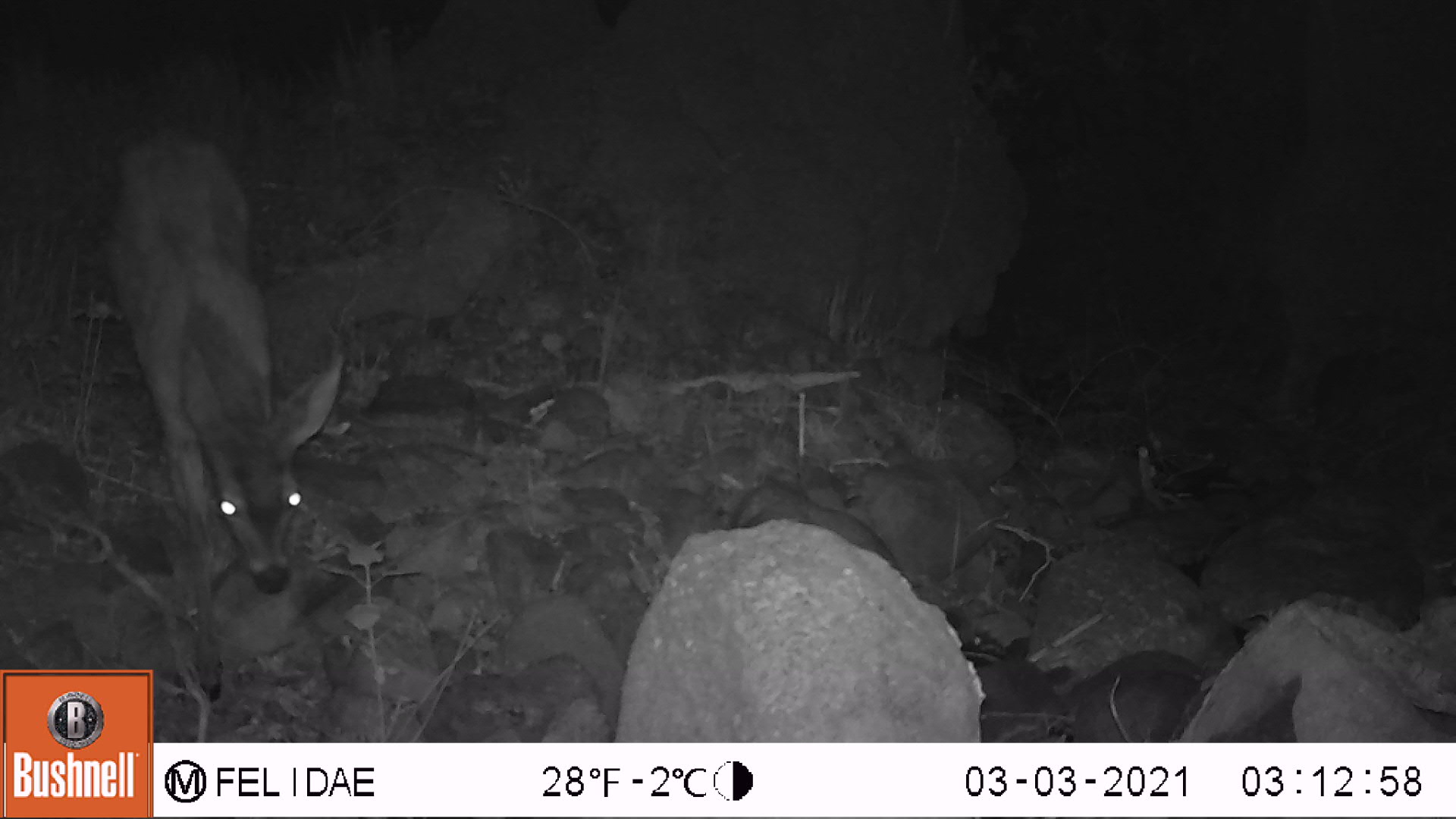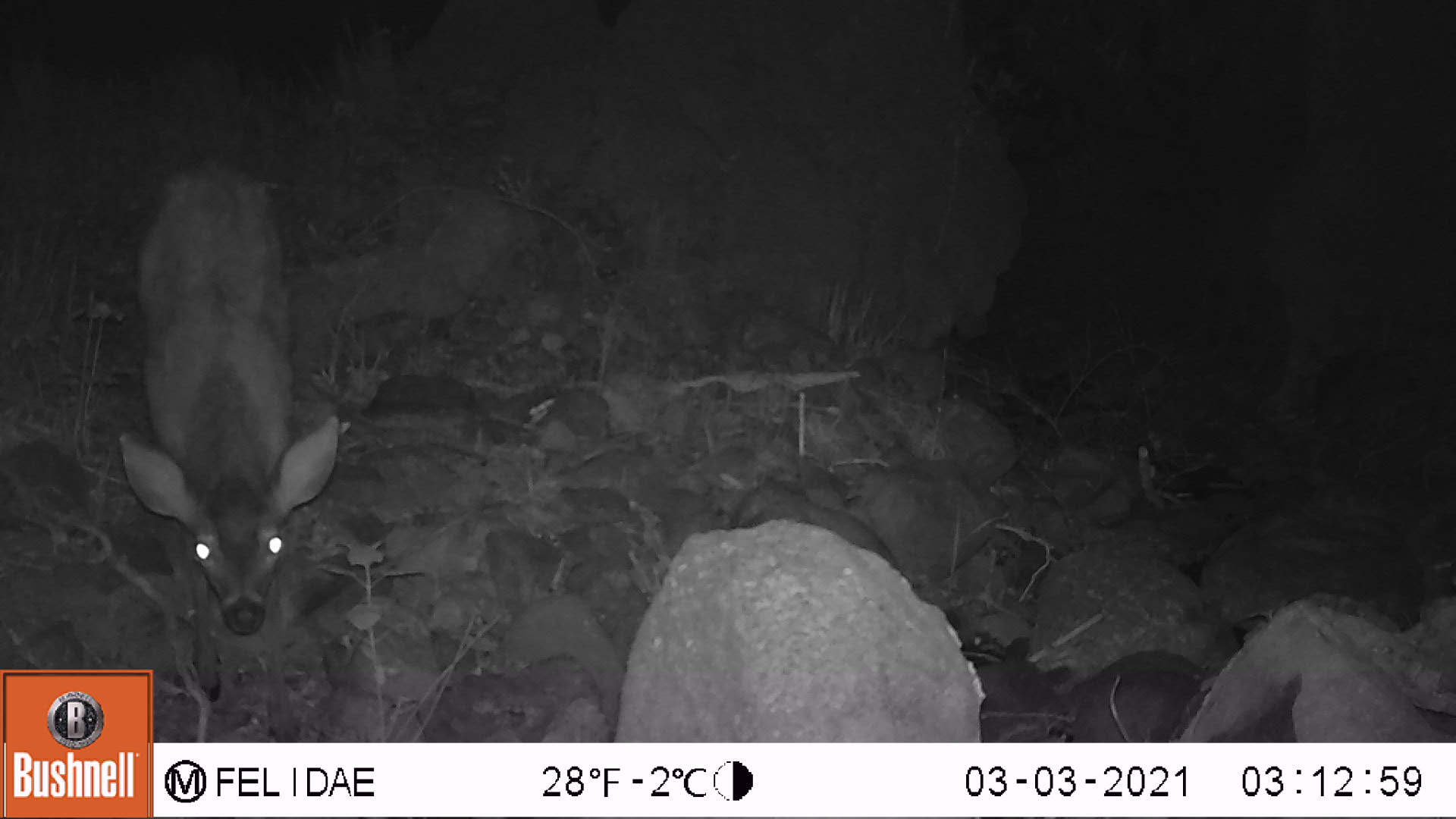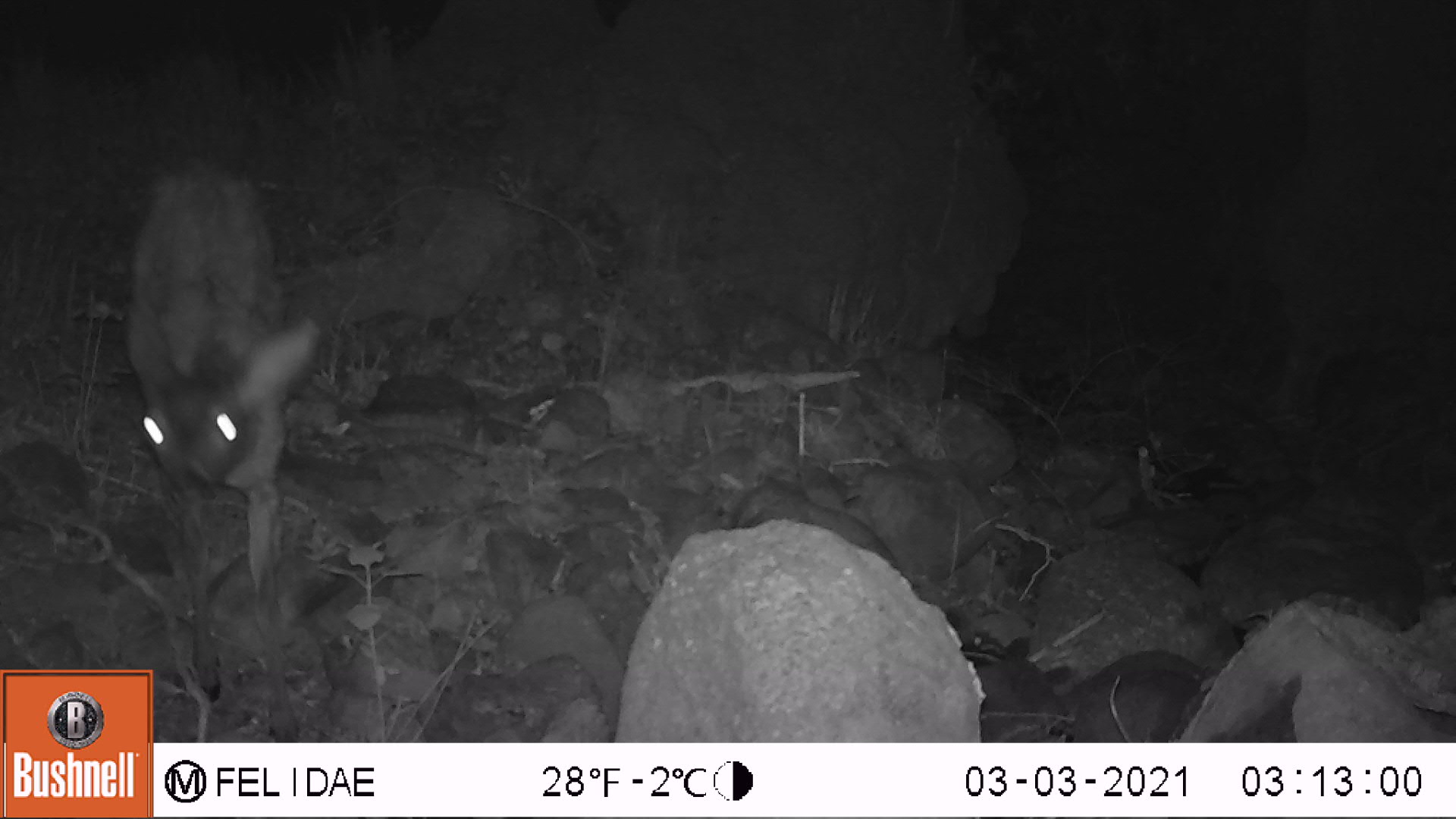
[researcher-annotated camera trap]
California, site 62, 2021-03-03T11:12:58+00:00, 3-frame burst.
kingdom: Animalia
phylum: Chordata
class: Mammalia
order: Artiodactyla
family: Cervidae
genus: Odocoileus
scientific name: Odocoileus hemionus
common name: mule deer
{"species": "mule deer (Odocoileus hemionus)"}